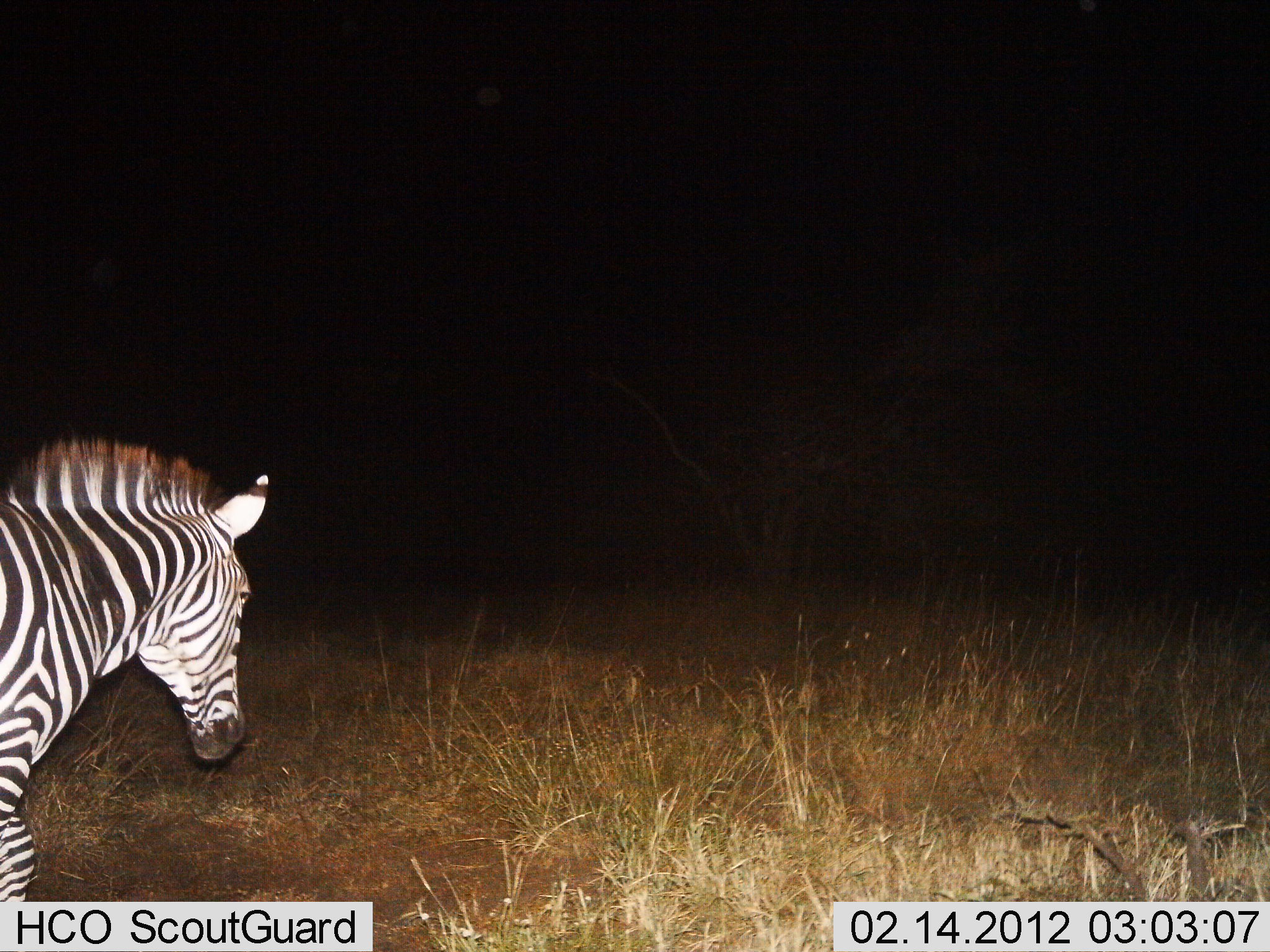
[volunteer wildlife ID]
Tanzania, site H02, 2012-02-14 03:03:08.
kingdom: Animalia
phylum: Chordata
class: Mammalia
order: Perissodactyla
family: Equidae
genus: Equus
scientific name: Equus quagga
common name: plains zebra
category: zebra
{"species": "zebra (plains zebra) (Equus quagga)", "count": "1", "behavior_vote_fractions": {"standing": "29%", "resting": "0%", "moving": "71%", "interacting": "0%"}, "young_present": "0%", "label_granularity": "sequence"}